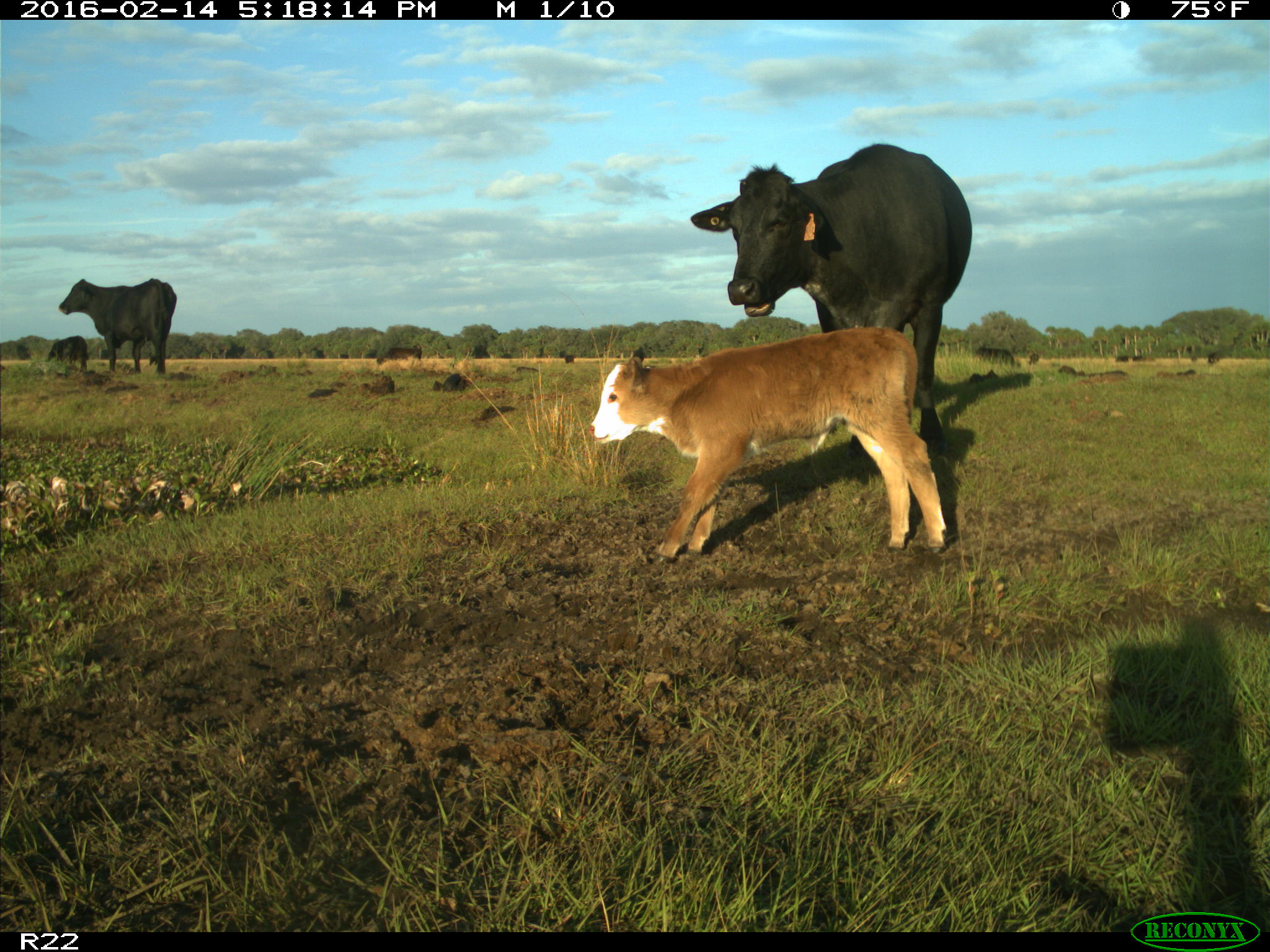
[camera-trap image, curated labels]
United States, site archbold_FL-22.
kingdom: Animalia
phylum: Chordata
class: Mammalia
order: Artiodactyla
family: Bovidae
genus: Bos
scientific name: Bos taurus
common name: domestic cow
Bos taurus (domestic cow).